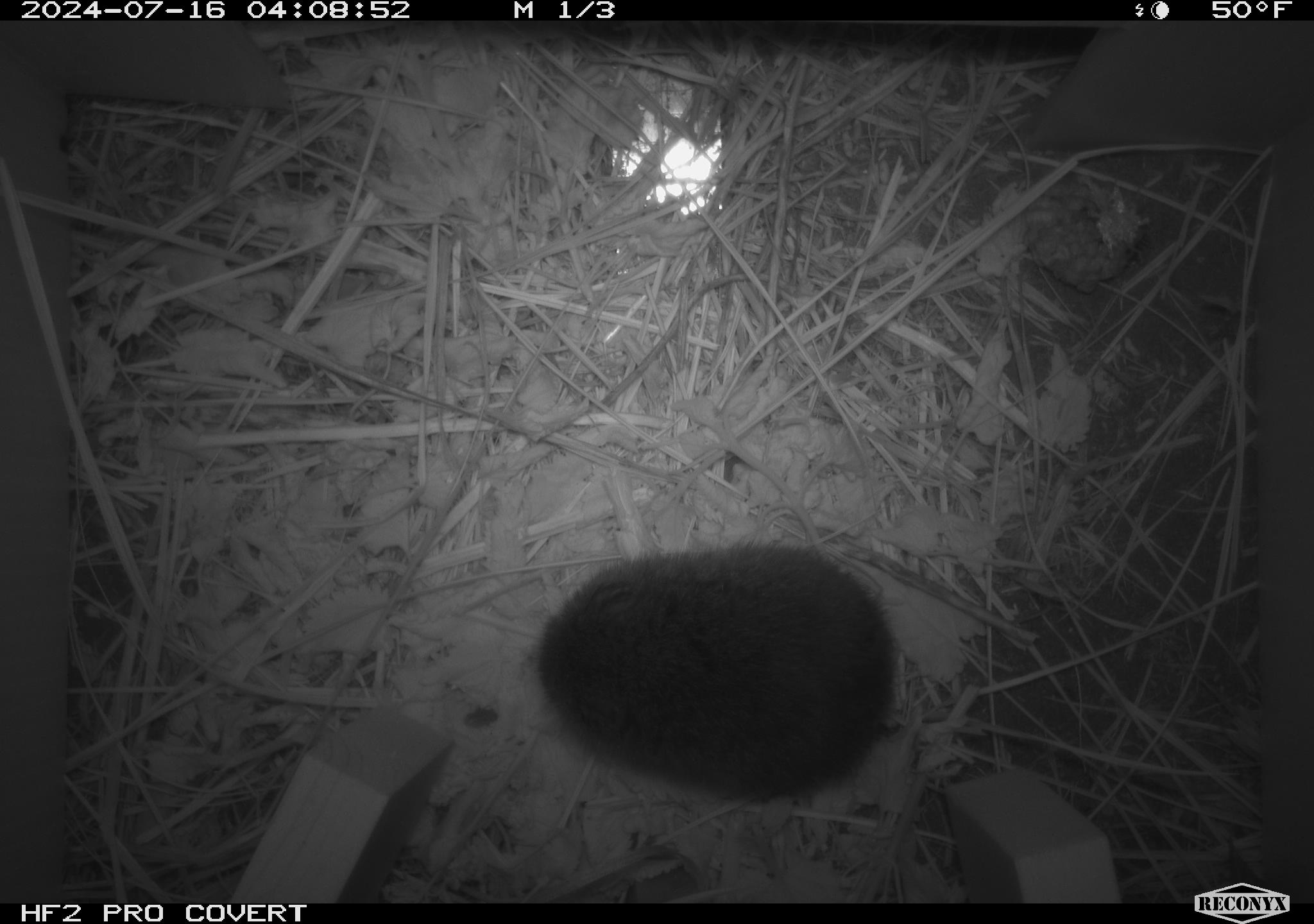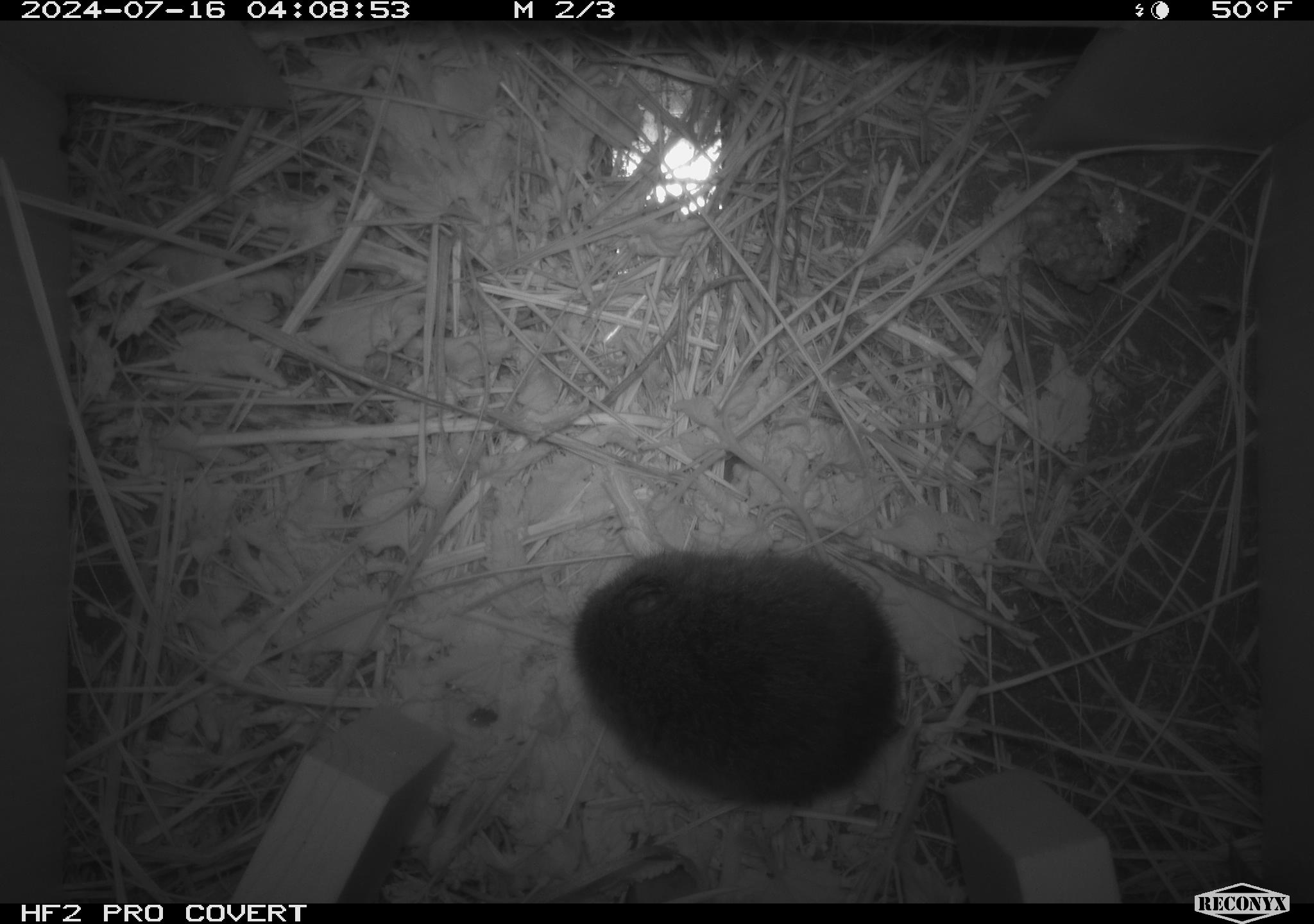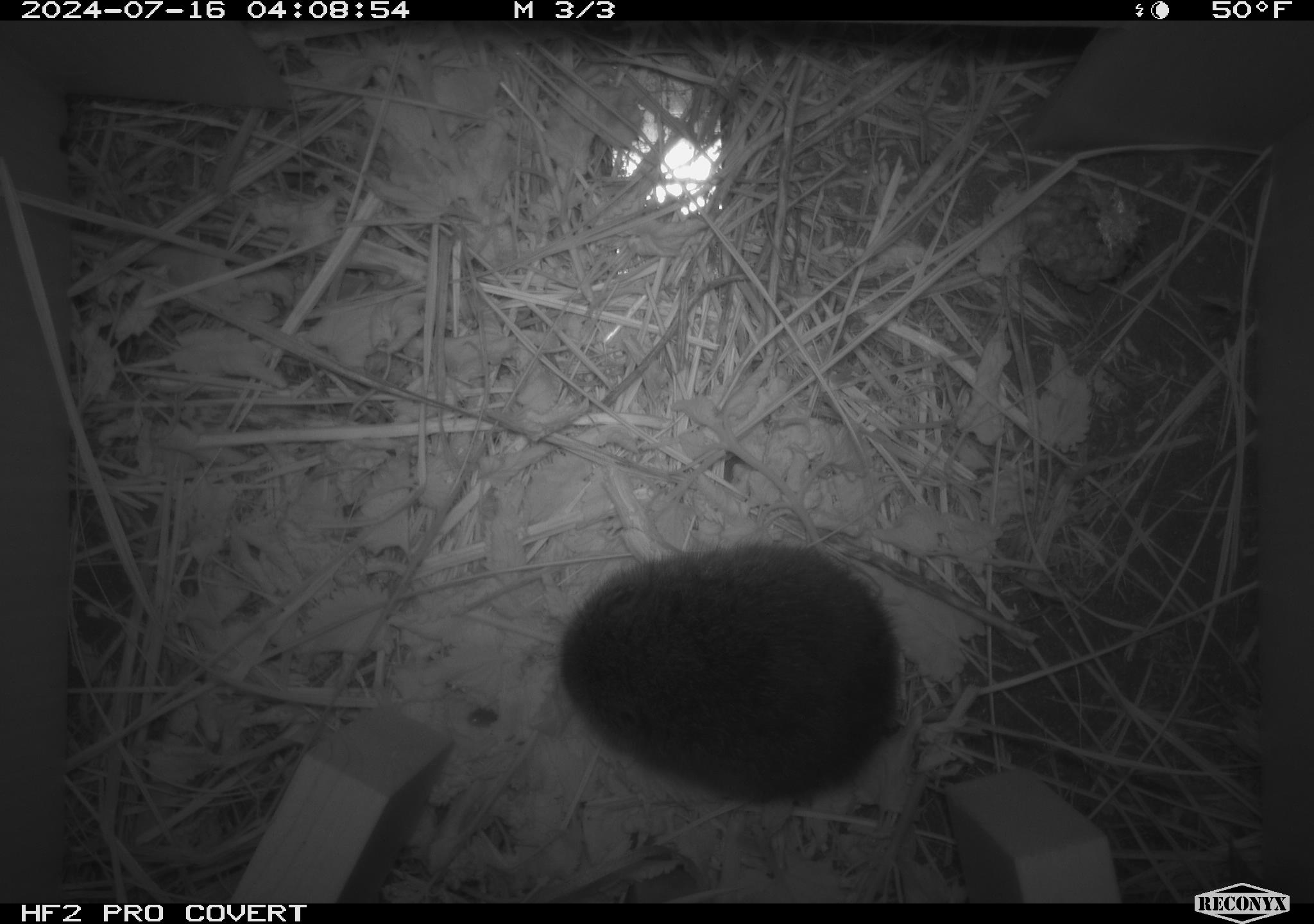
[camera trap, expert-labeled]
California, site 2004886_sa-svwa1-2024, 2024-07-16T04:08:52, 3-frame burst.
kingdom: Animalia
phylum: Chordata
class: Mammalia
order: Rodentia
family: Cricetidae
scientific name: Arvicolinae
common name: voles, lemmings, and muskrats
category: arvicolinae subfamily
Arvicolinae subfamily (voles, lemmings, and muskrats) (Arvicolinae).